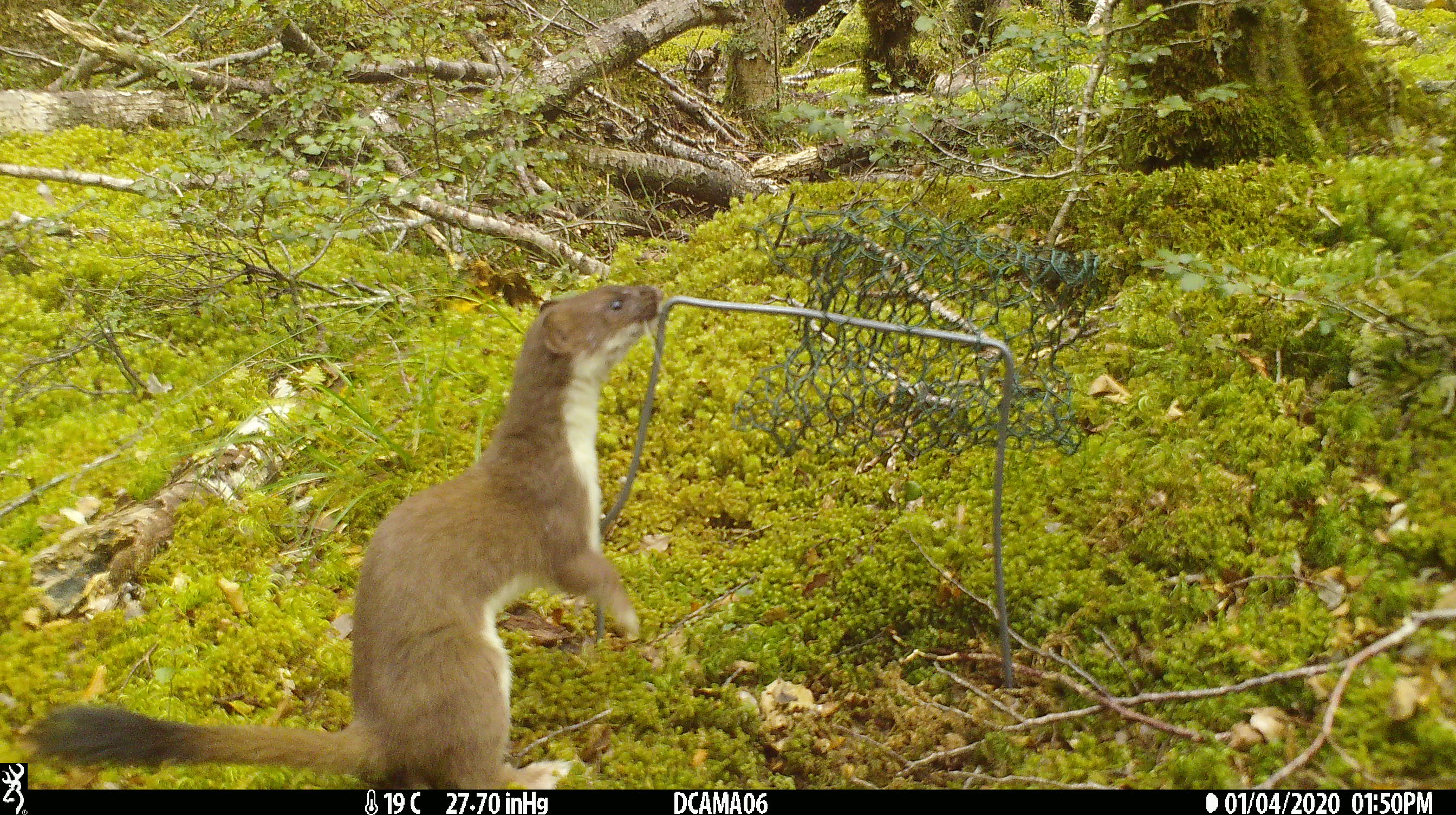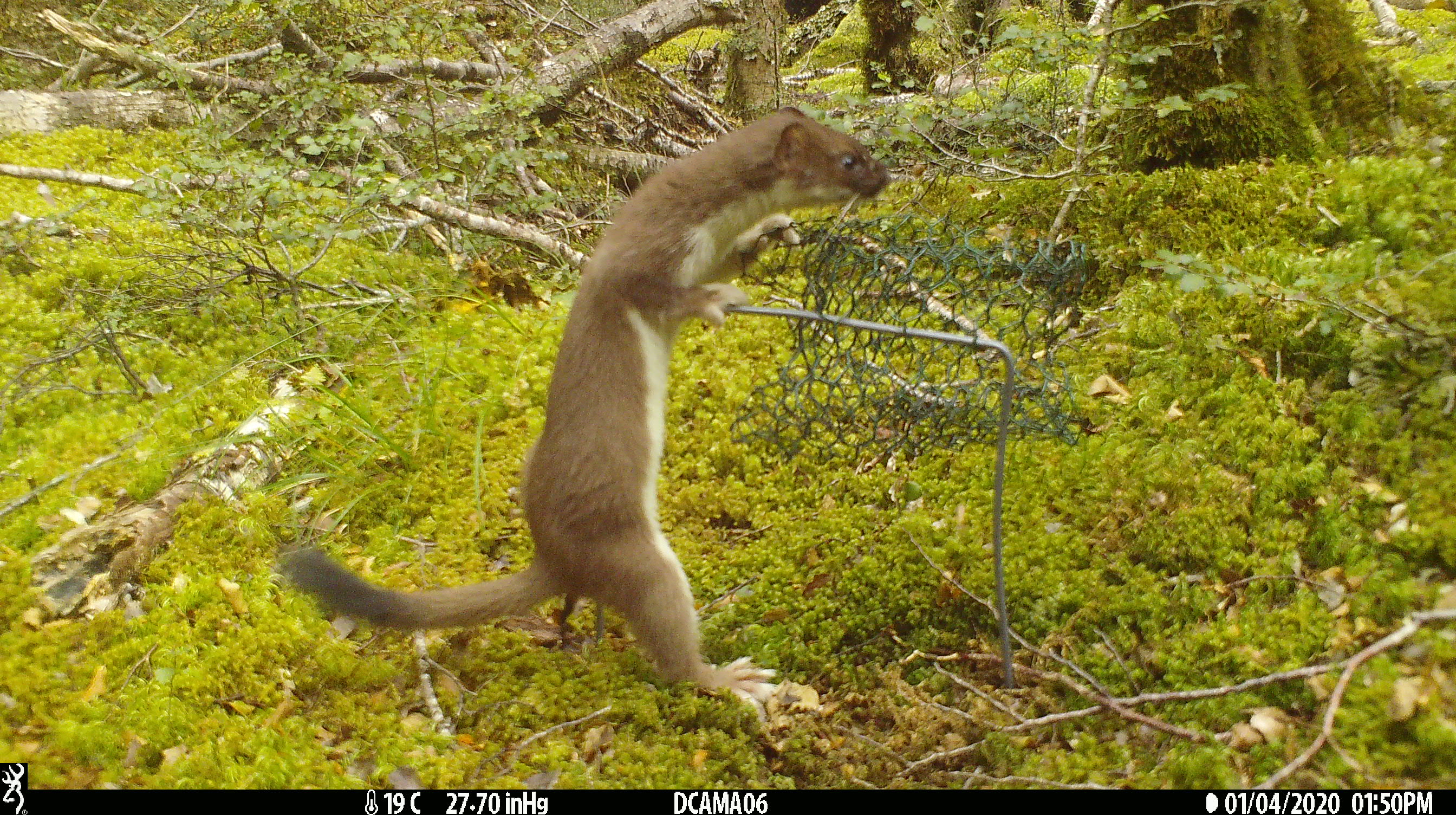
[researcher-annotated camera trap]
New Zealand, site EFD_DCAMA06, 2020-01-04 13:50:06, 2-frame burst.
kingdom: Animalia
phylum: Chordata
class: Mammalia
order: Carnivora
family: Mustelidae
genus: Mustela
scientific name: Mustela erminea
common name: stoat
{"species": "stoat (Mustela erminea)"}